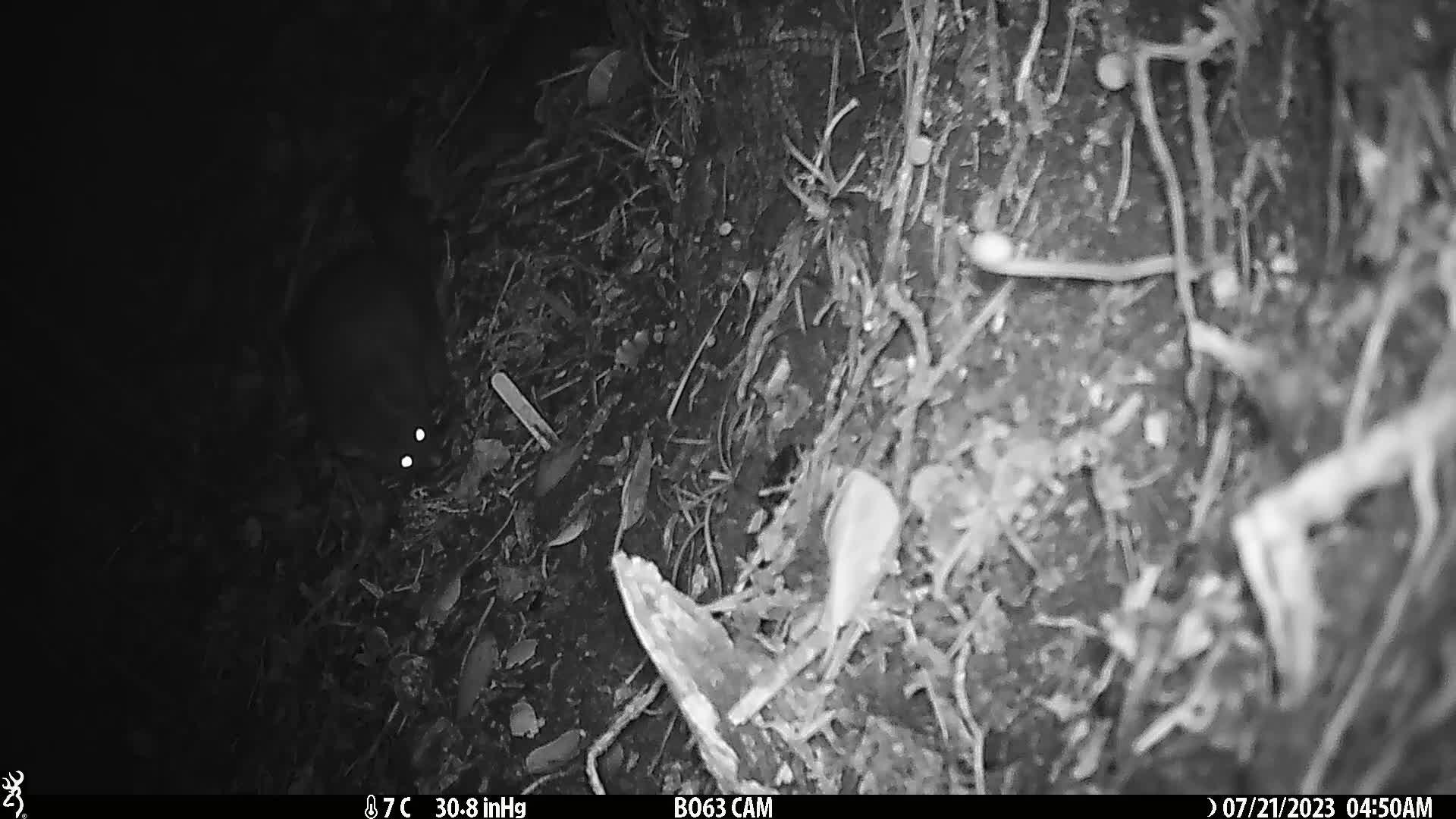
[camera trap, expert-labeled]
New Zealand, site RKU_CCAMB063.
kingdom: Animalia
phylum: Chordata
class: Mammalia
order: Diprotodontia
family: Phalangeridae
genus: Trichosurus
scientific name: Trichosurus vulpecula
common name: common brushtail possum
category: possum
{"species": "possum (common brushtail possum) (Trichosurus vulpecula)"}